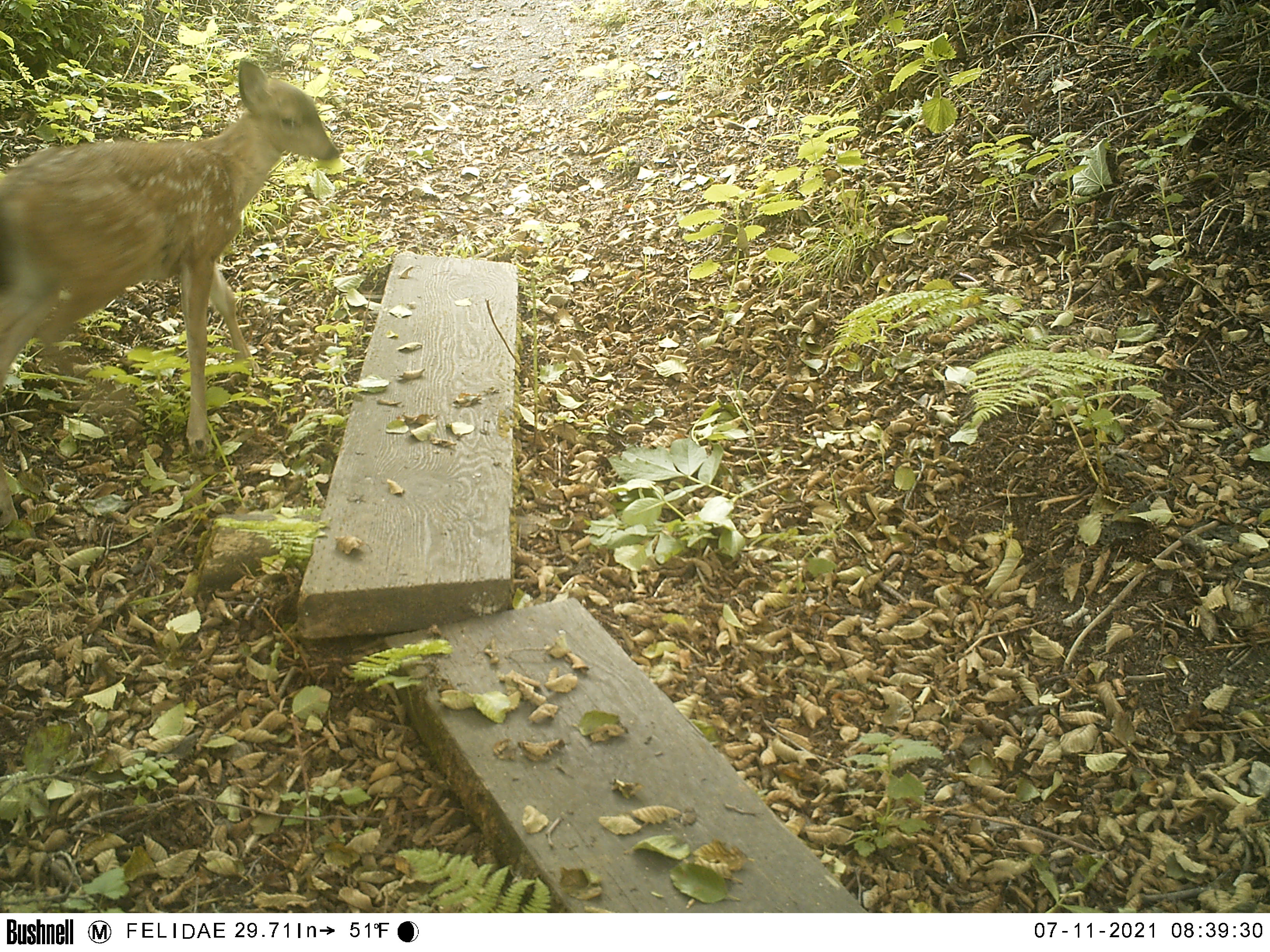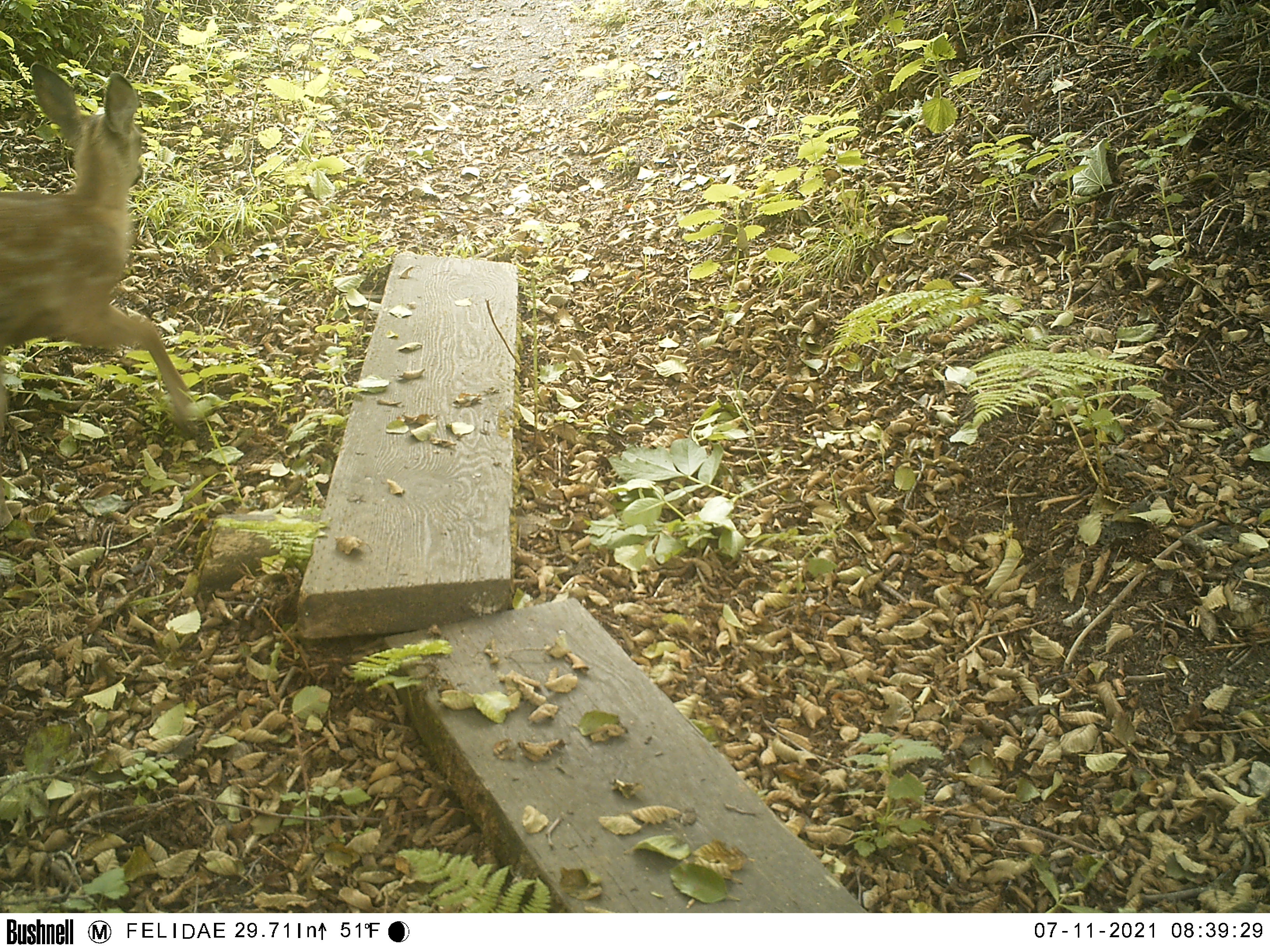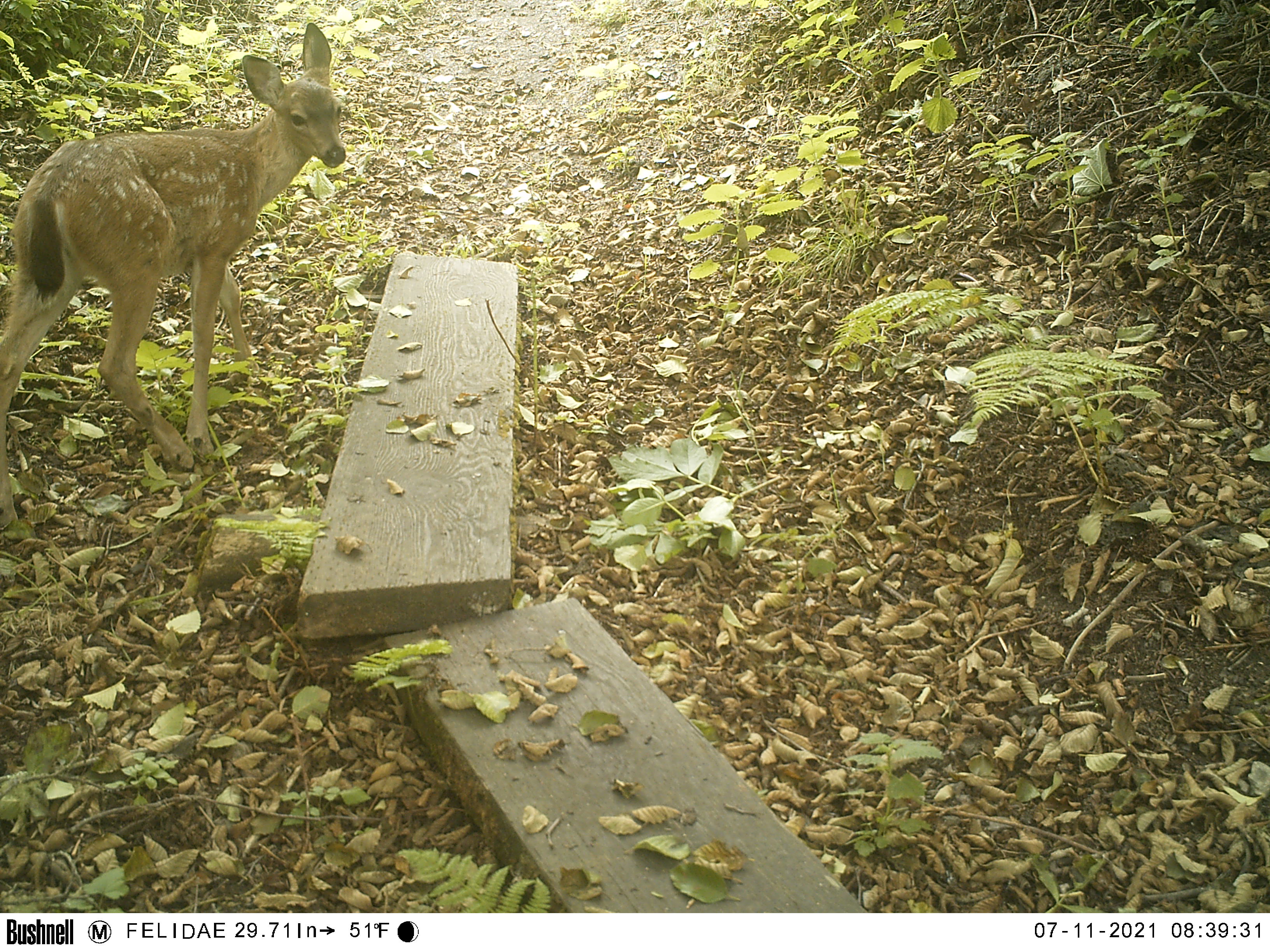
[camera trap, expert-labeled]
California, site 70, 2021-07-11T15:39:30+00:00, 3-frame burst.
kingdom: Animalia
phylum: Chordata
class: Mammalia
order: Artiodactyla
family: Cervidae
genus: Odocoileus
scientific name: Odocoileus hemionus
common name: mule deer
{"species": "mule deer (Odocoileus hemionus)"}